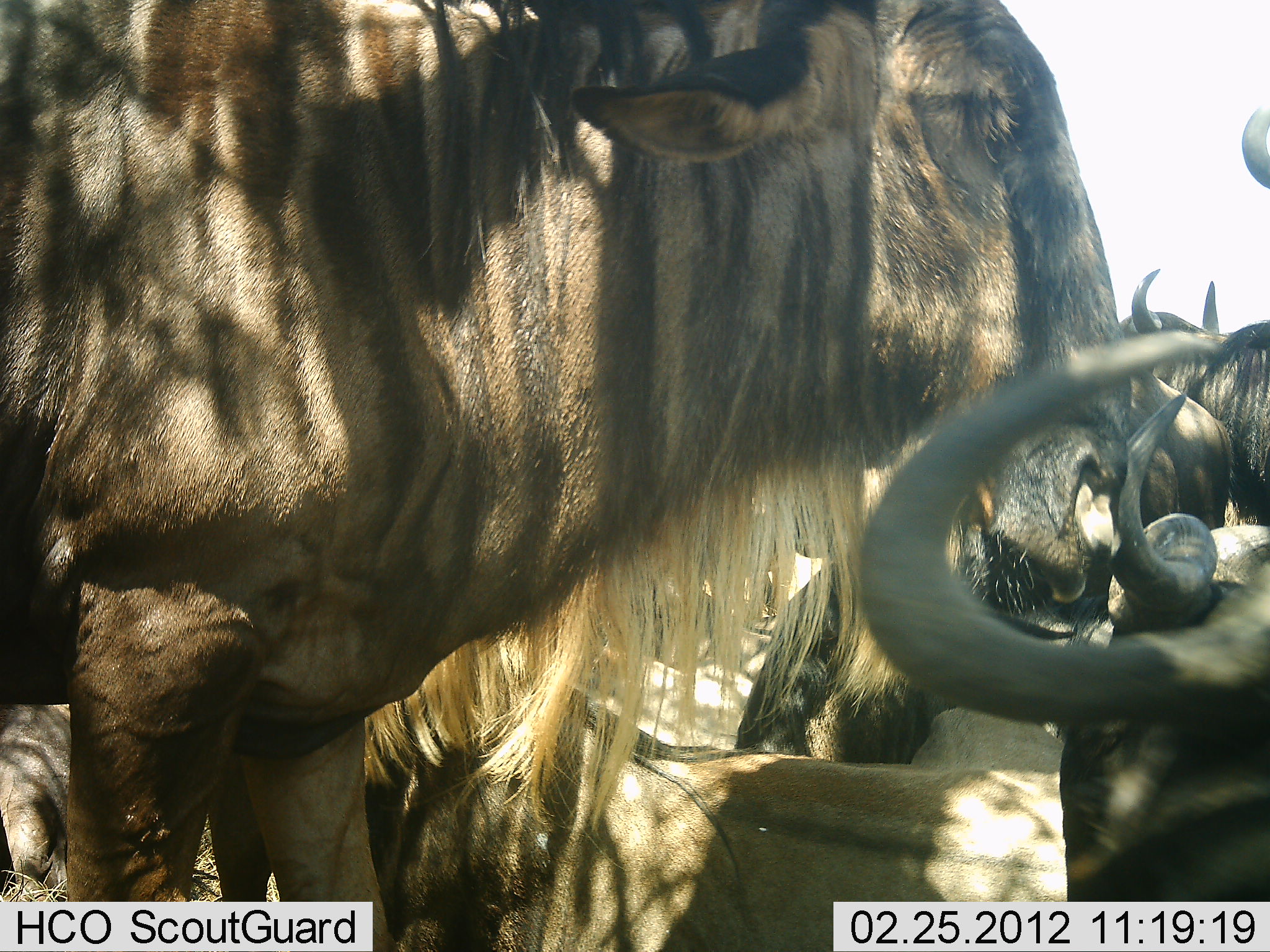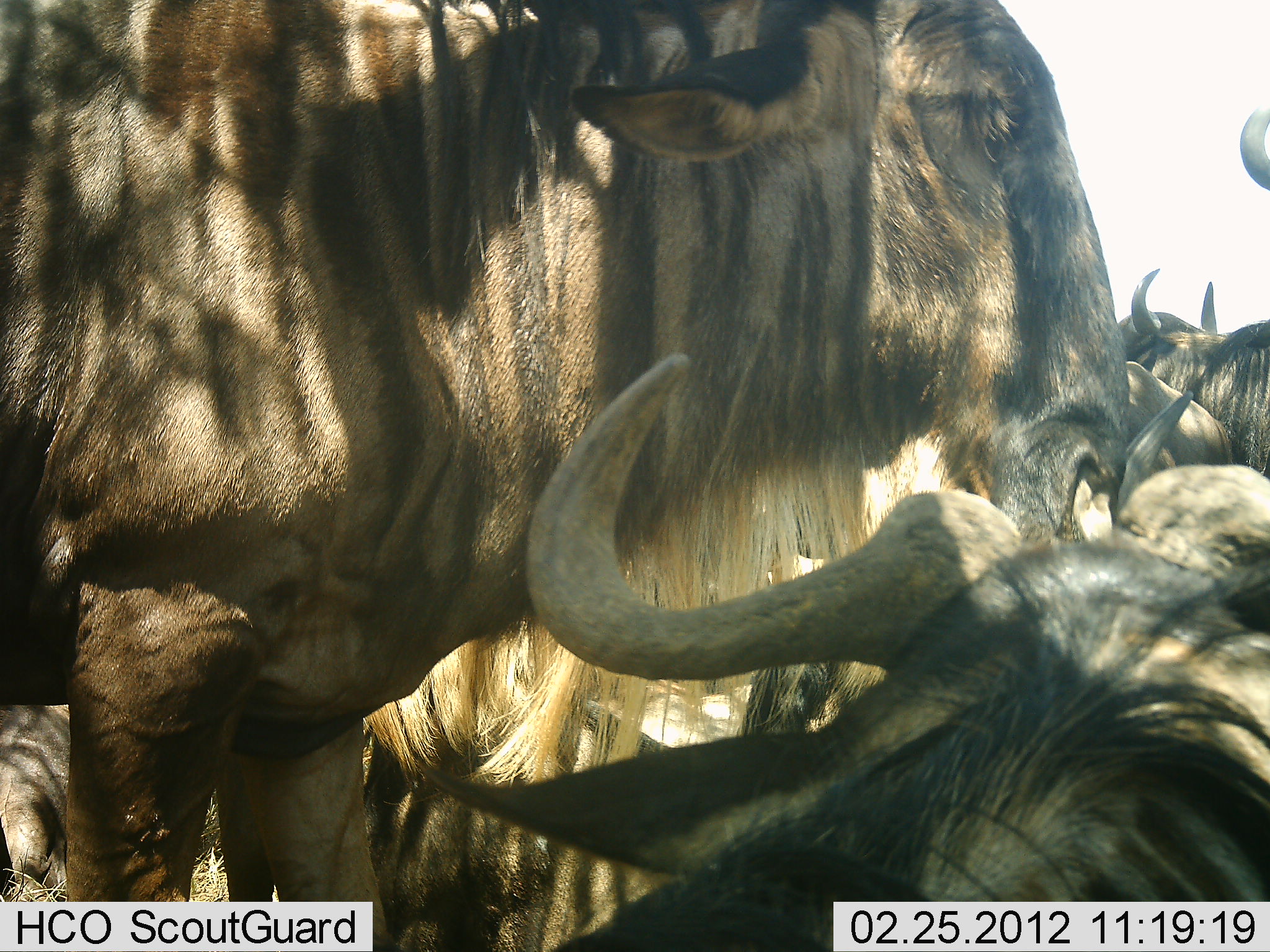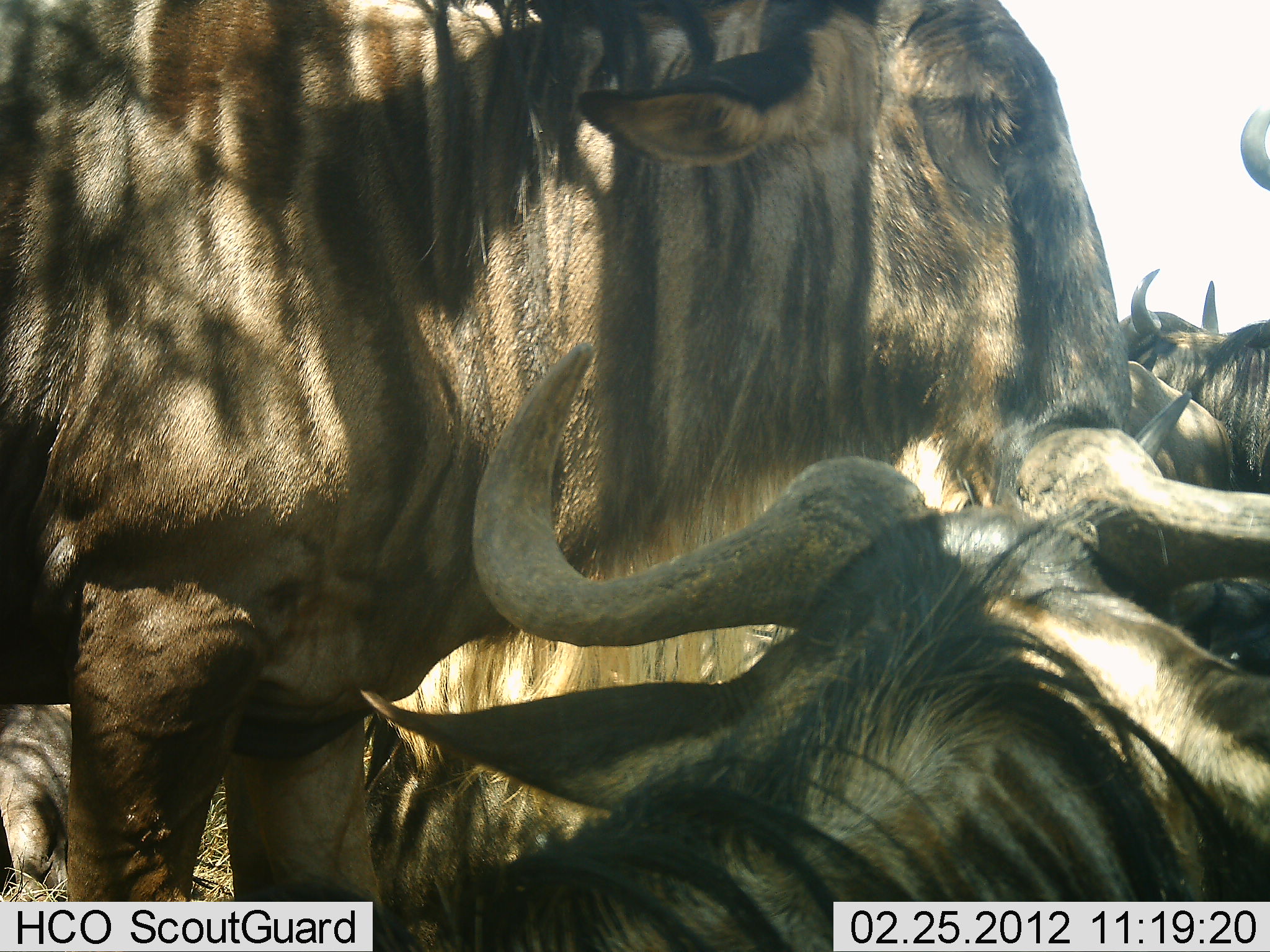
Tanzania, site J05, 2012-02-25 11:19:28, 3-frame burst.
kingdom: Animalia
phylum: Chordata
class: Mammalia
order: Artiodactyla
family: Bovidae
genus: Connochaetes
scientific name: Connochaetes taurinus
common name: blue wildebeest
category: wildebeest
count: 6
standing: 71%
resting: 88%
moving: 0%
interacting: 6%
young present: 6%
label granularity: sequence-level